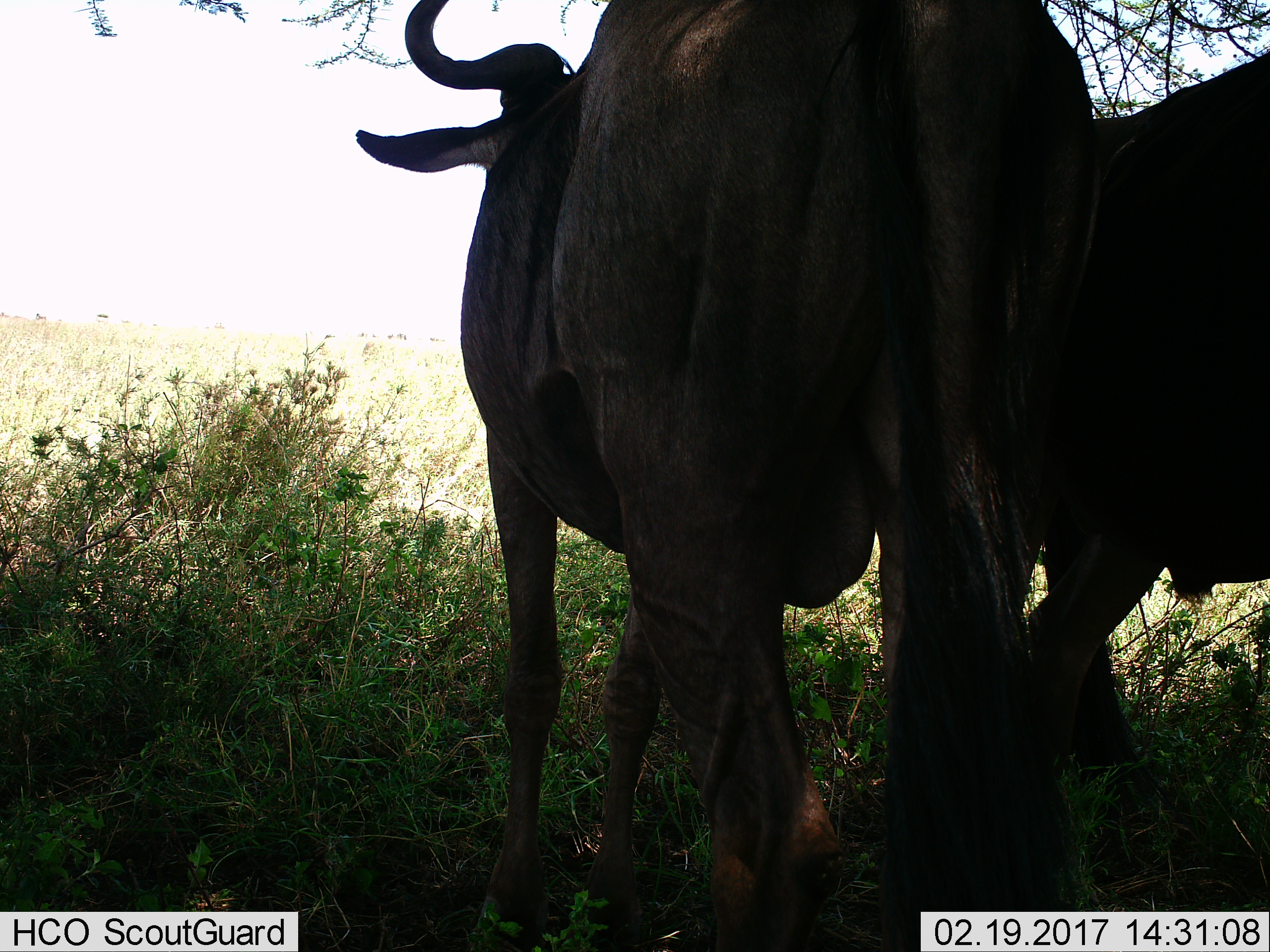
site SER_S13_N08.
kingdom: Animalia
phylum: Chordata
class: Mammalia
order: Artiodactyla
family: Bovidae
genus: Connochaetes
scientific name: Connochaetes taurinus taurinus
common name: blue wildebeest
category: wildebeestblue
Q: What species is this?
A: Wildebeestblue (blue wildebeest) (Connochaetes taurinus taurinus).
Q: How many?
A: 2.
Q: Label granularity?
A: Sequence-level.